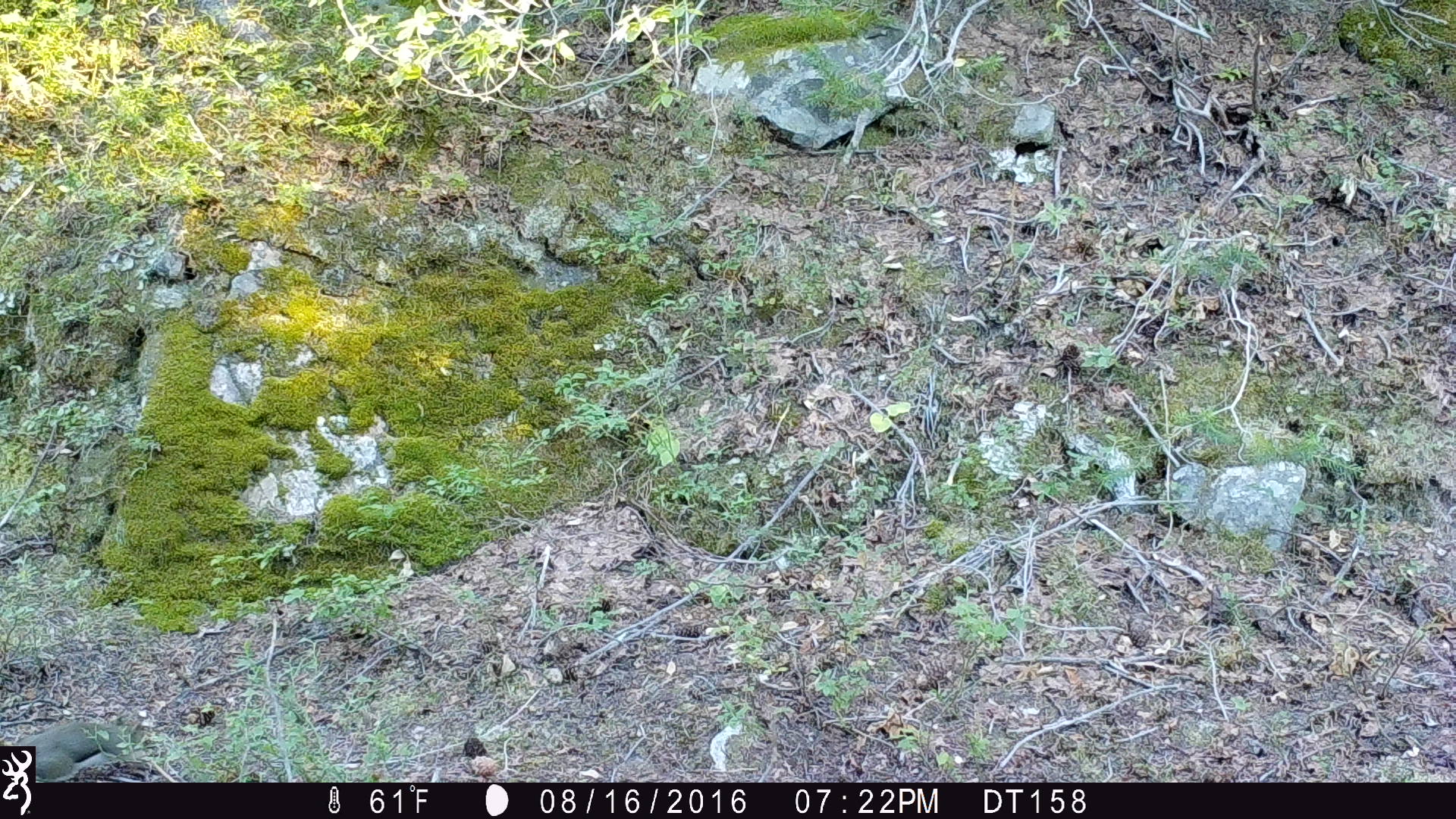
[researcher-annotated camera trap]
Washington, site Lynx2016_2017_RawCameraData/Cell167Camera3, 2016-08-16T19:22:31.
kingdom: Animalia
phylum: Chordata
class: Mammalia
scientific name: Mammalia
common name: small mammal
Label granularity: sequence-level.